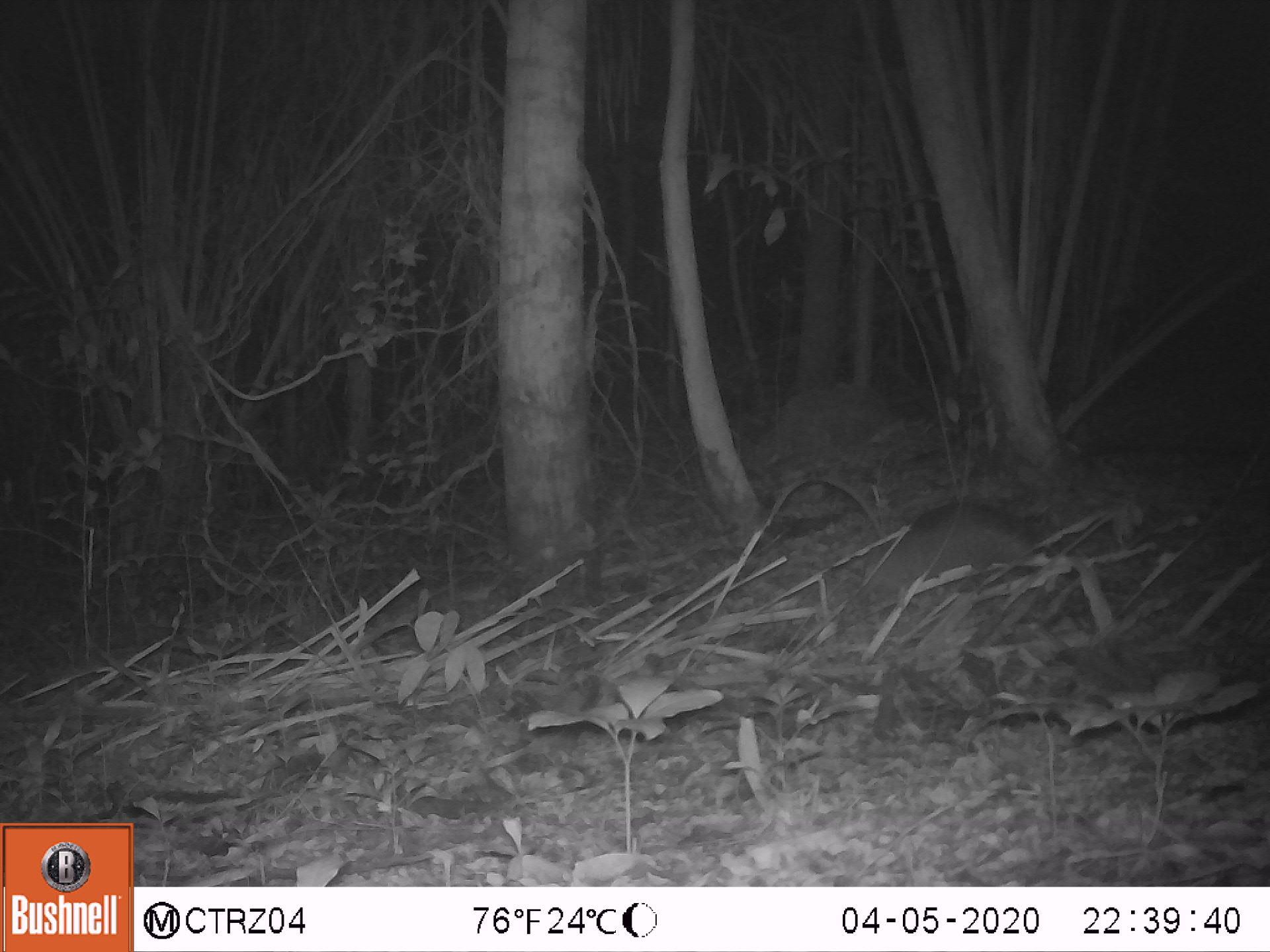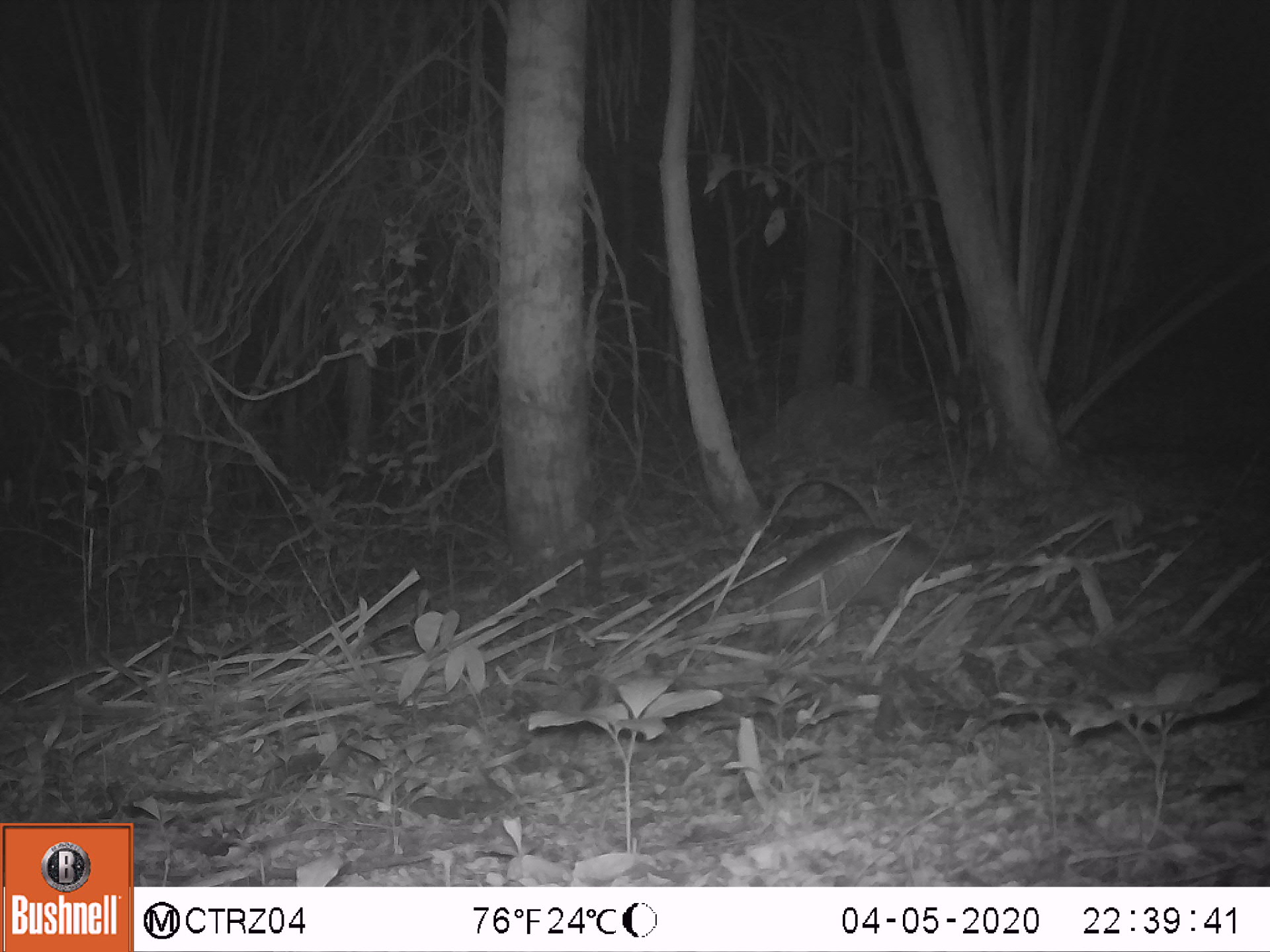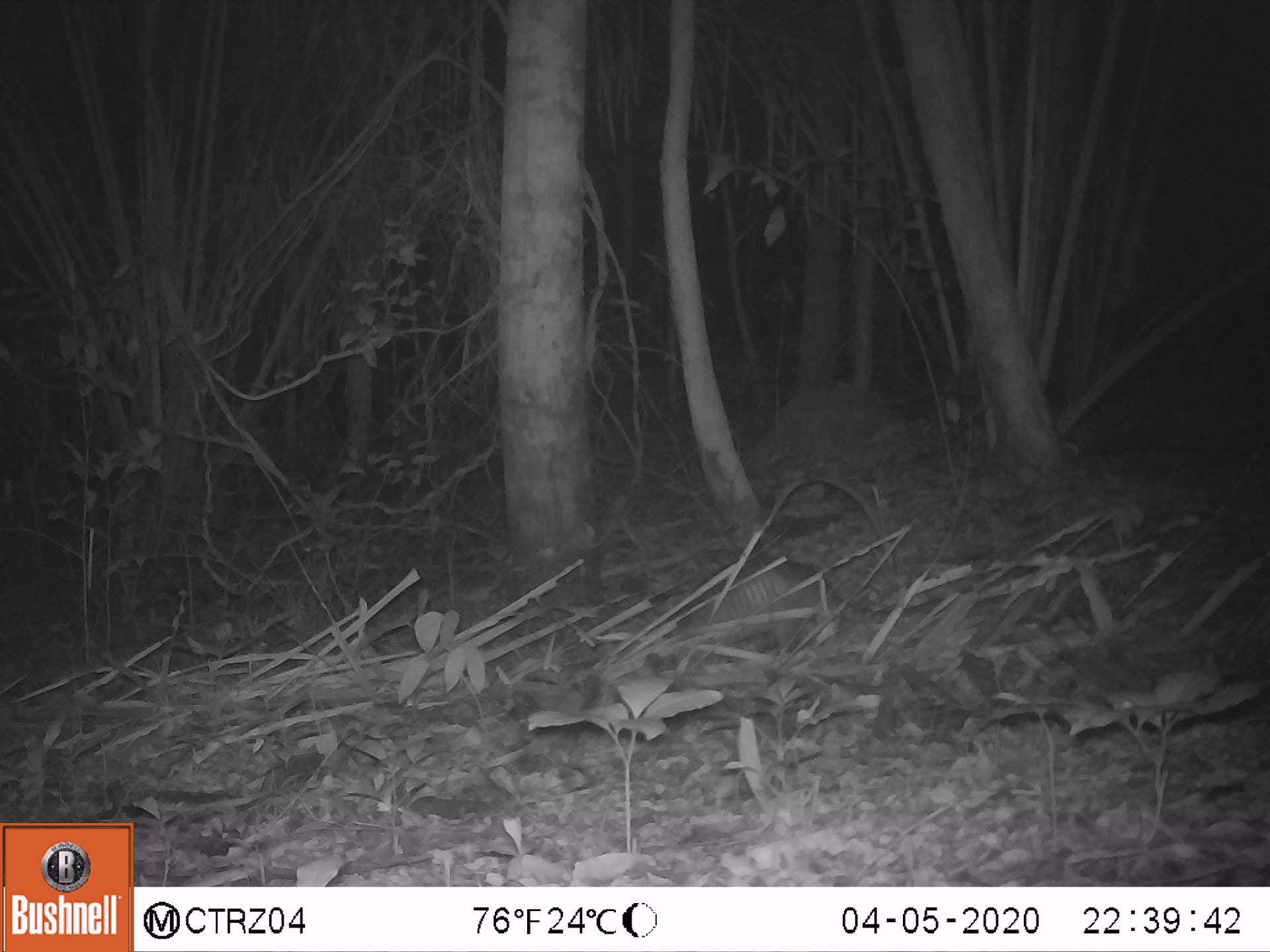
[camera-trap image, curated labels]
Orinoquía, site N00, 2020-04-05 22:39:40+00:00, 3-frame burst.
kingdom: Animalia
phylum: Chordata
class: Mammalia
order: Cingulata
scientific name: Cingulata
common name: armadillo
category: unknown armadillo